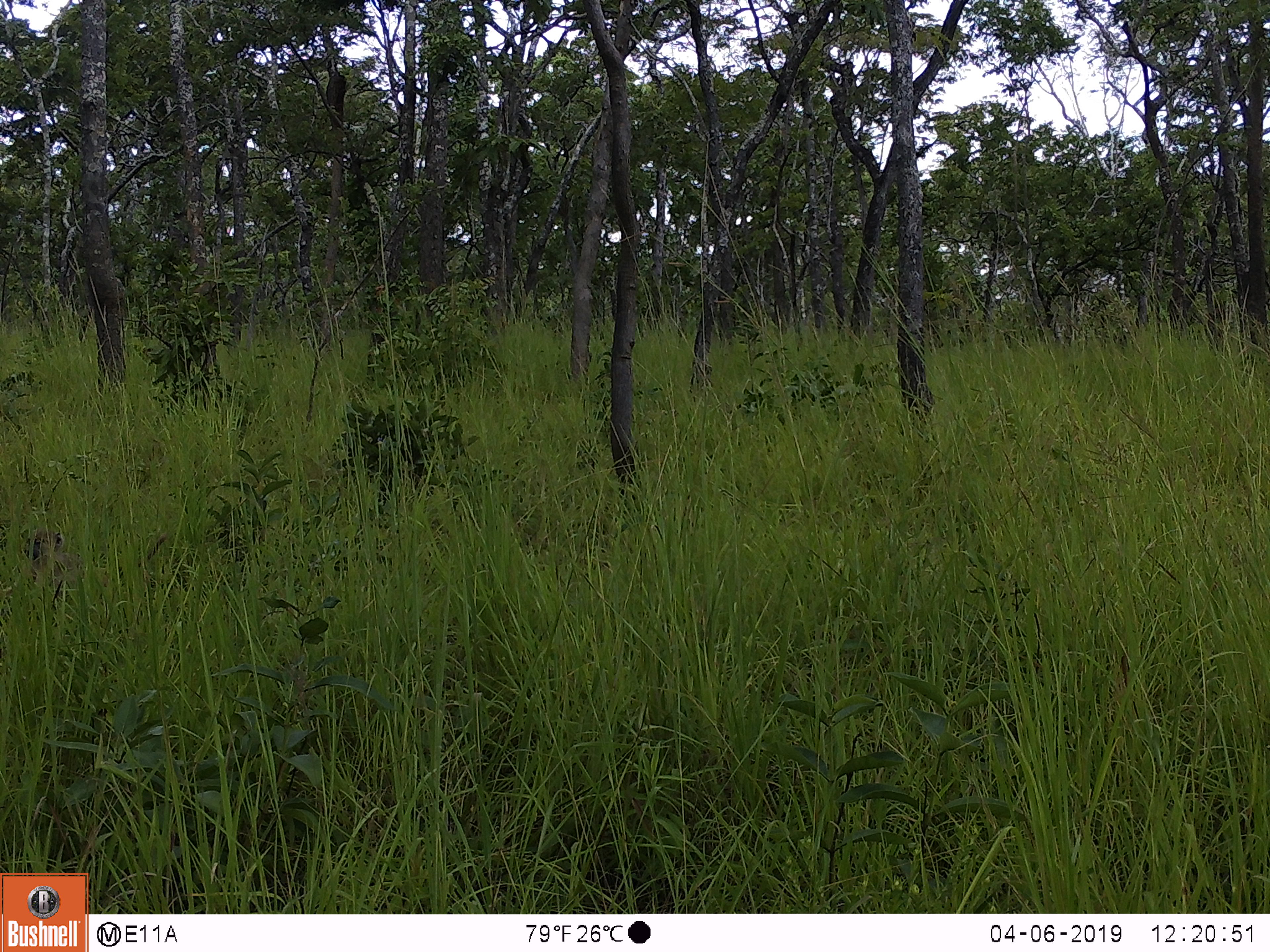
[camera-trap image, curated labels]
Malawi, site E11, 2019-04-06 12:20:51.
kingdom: Animalia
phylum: Chordata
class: Mammalia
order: Primates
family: Cercopithecidae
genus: Papio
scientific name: Papio cynocephalus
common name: yellow baboon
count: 1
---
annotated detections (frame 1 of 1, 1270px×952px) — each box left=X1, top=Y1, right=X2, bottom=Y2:
yellow baboon: left=18, top=532, right=171, bottom=594